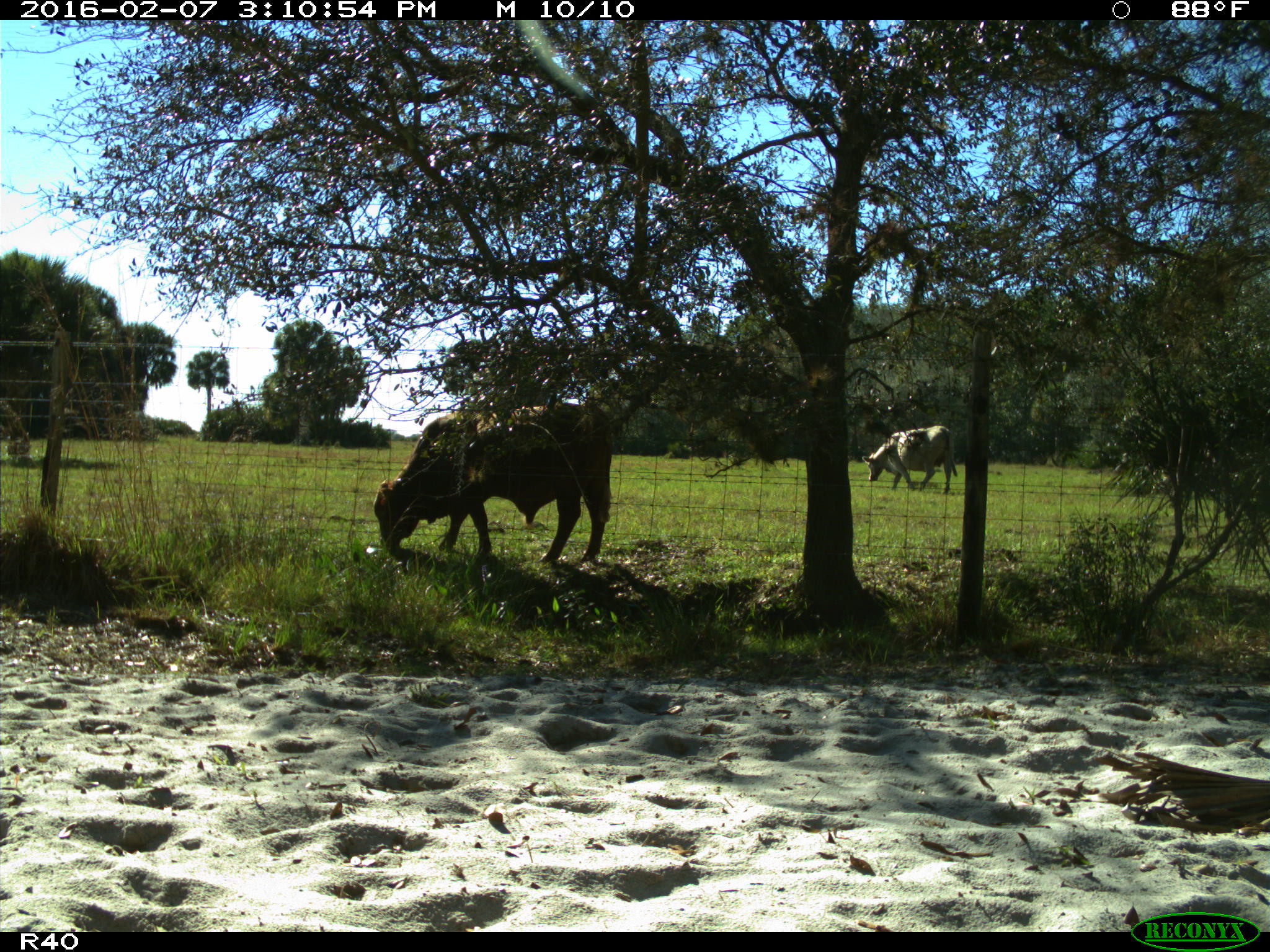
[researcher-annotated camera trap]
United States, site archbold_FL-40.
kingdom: Animalia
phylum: Chordata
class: Mammalia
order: Artiodactyla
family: Bovidae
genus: Bos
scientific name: Bos taurus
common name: domestic cow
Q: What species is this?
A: Bos taurus (domestic cow).